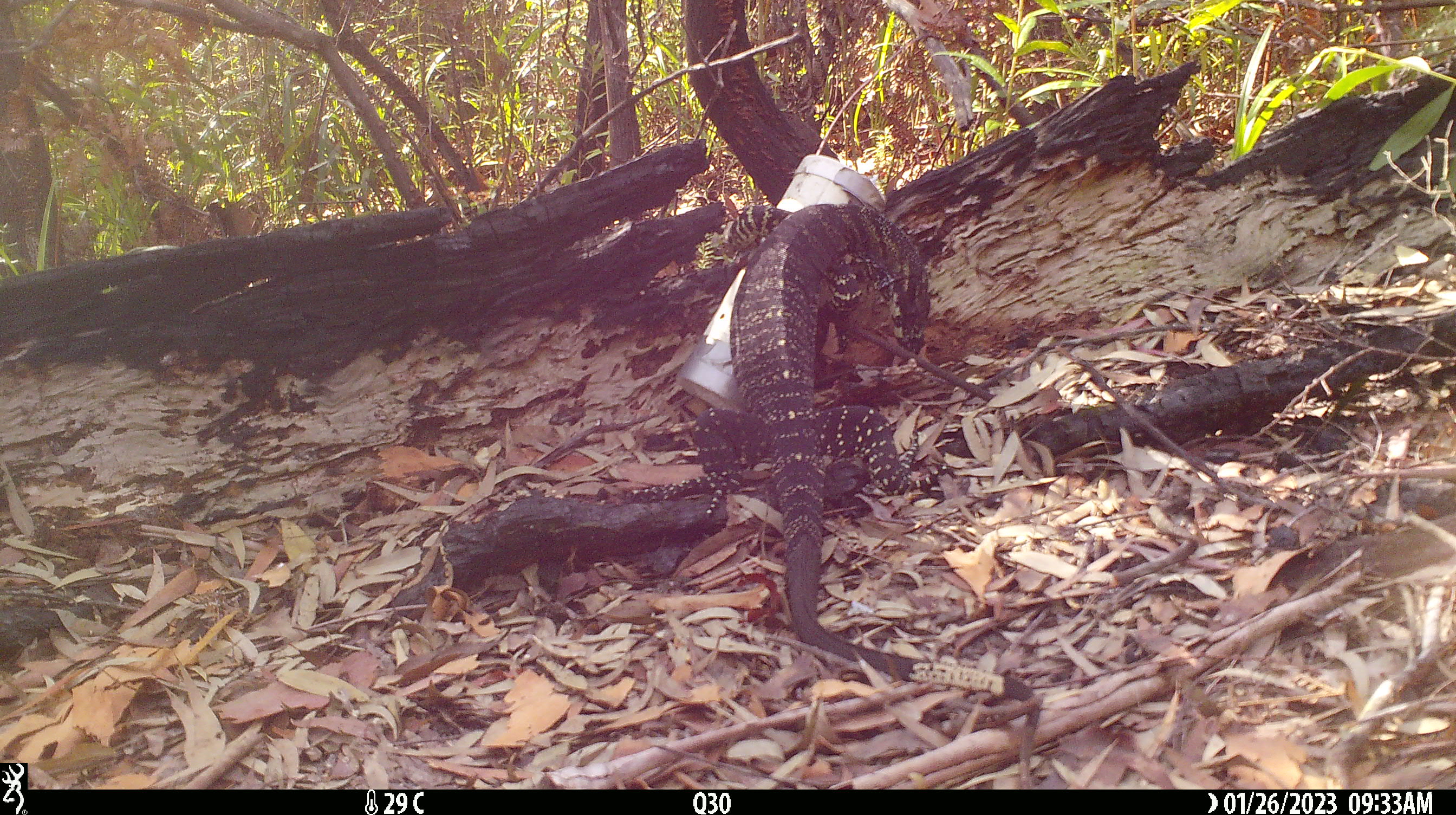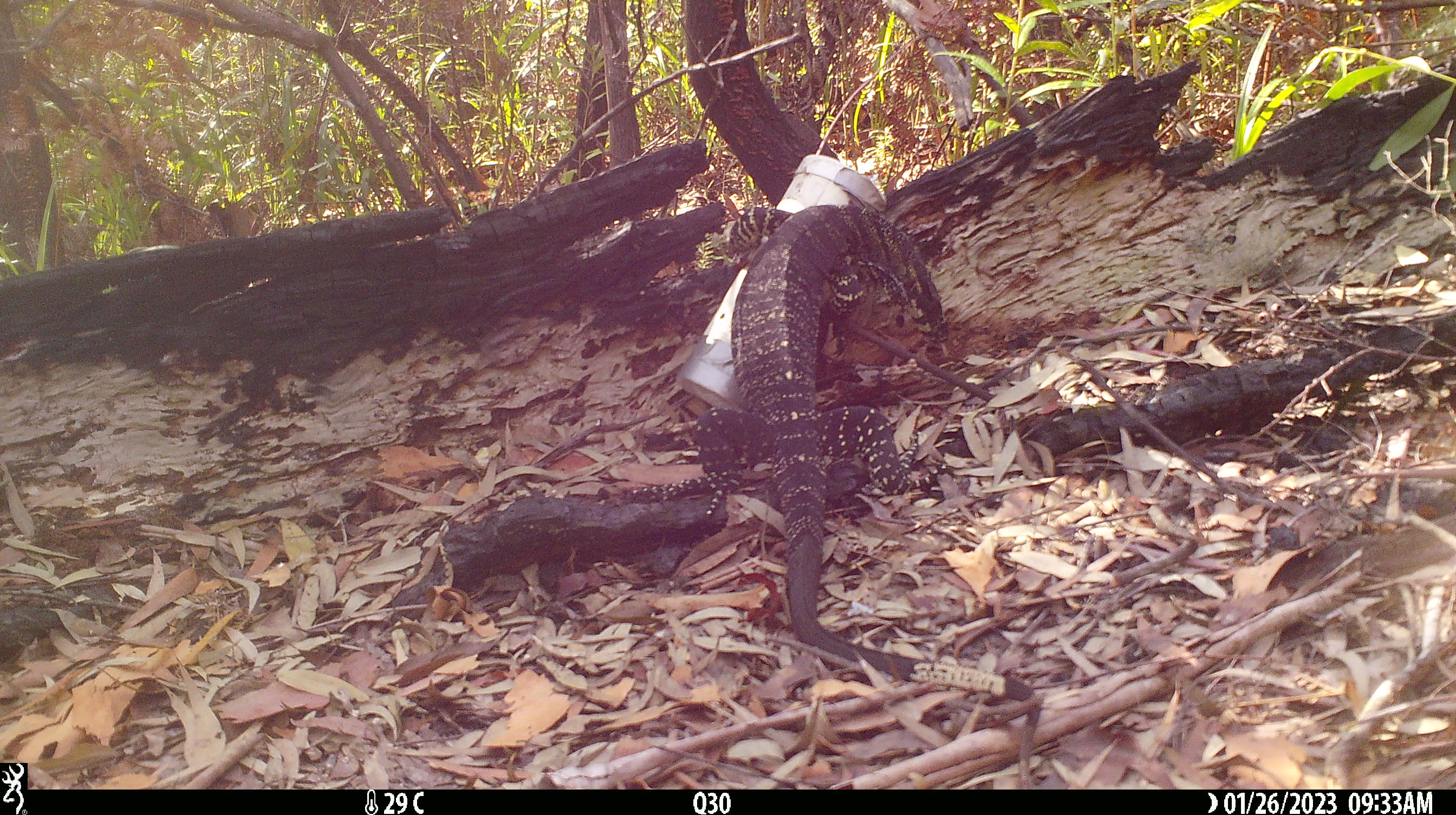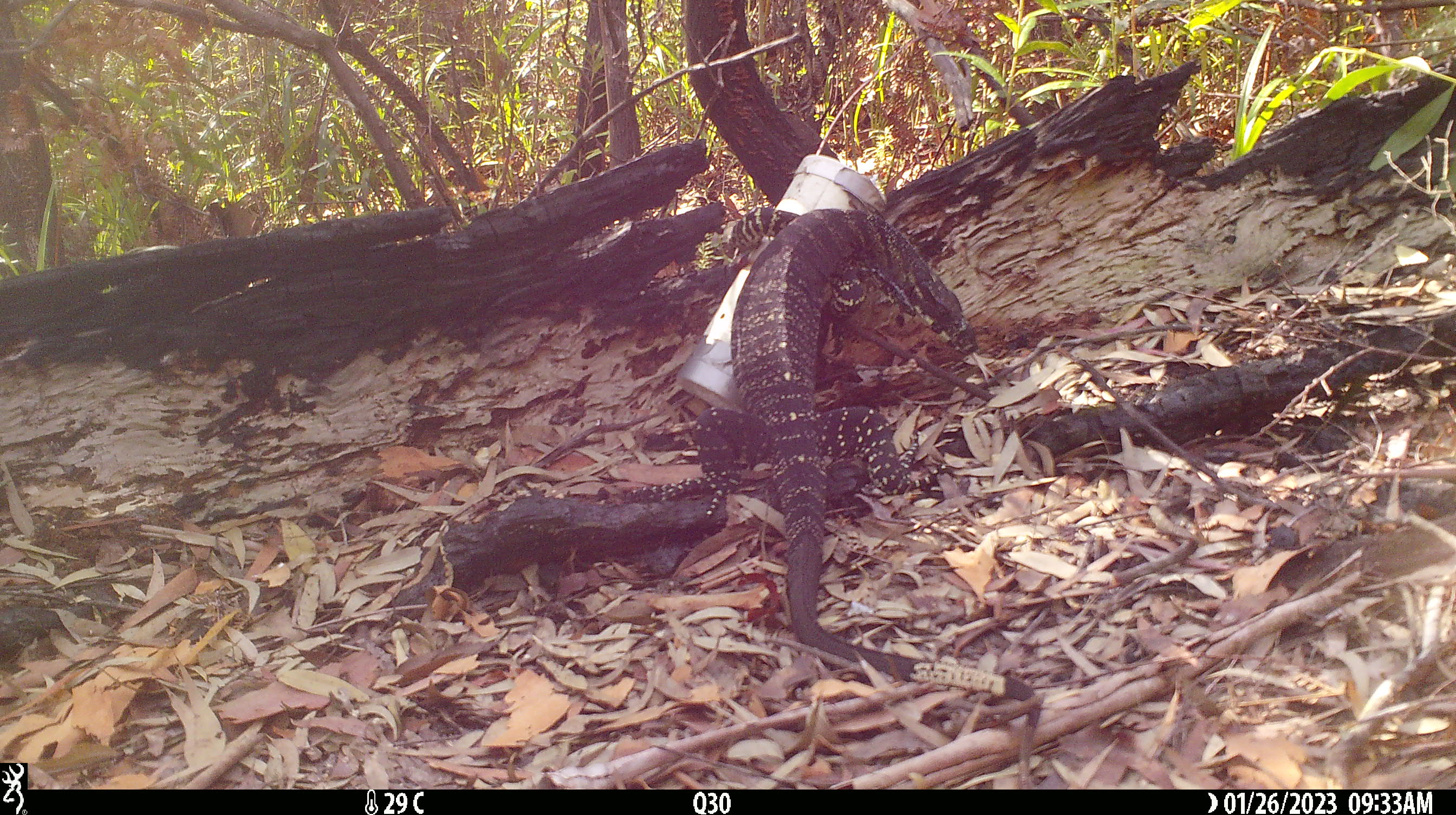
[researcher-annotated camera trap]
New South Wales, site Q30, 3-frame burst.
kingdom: Animalia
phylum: Chordata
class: Reptilia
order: Squamata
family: Varanidae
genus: Varanus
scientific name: Varanus varius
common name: lace monitor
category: goanna